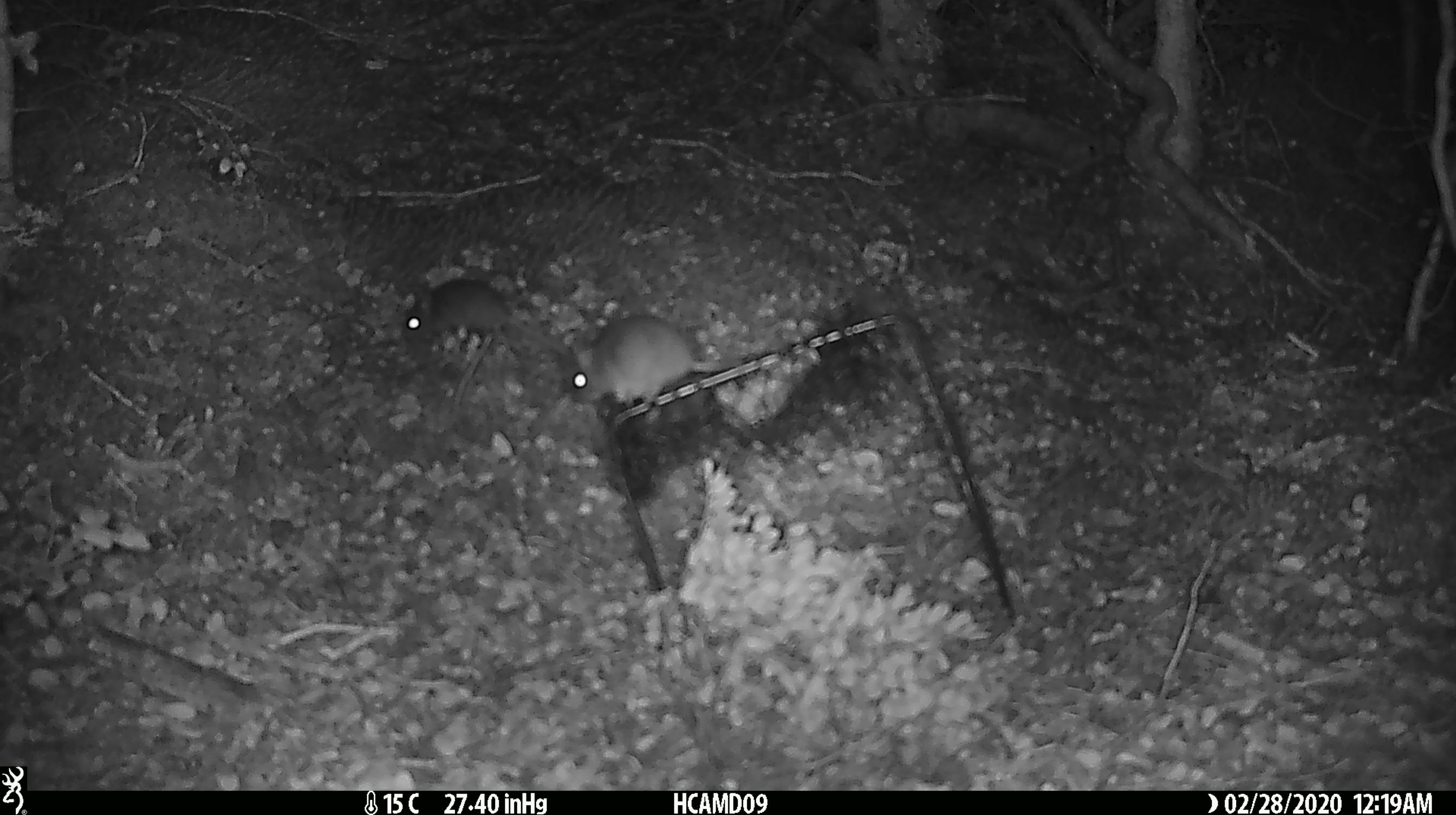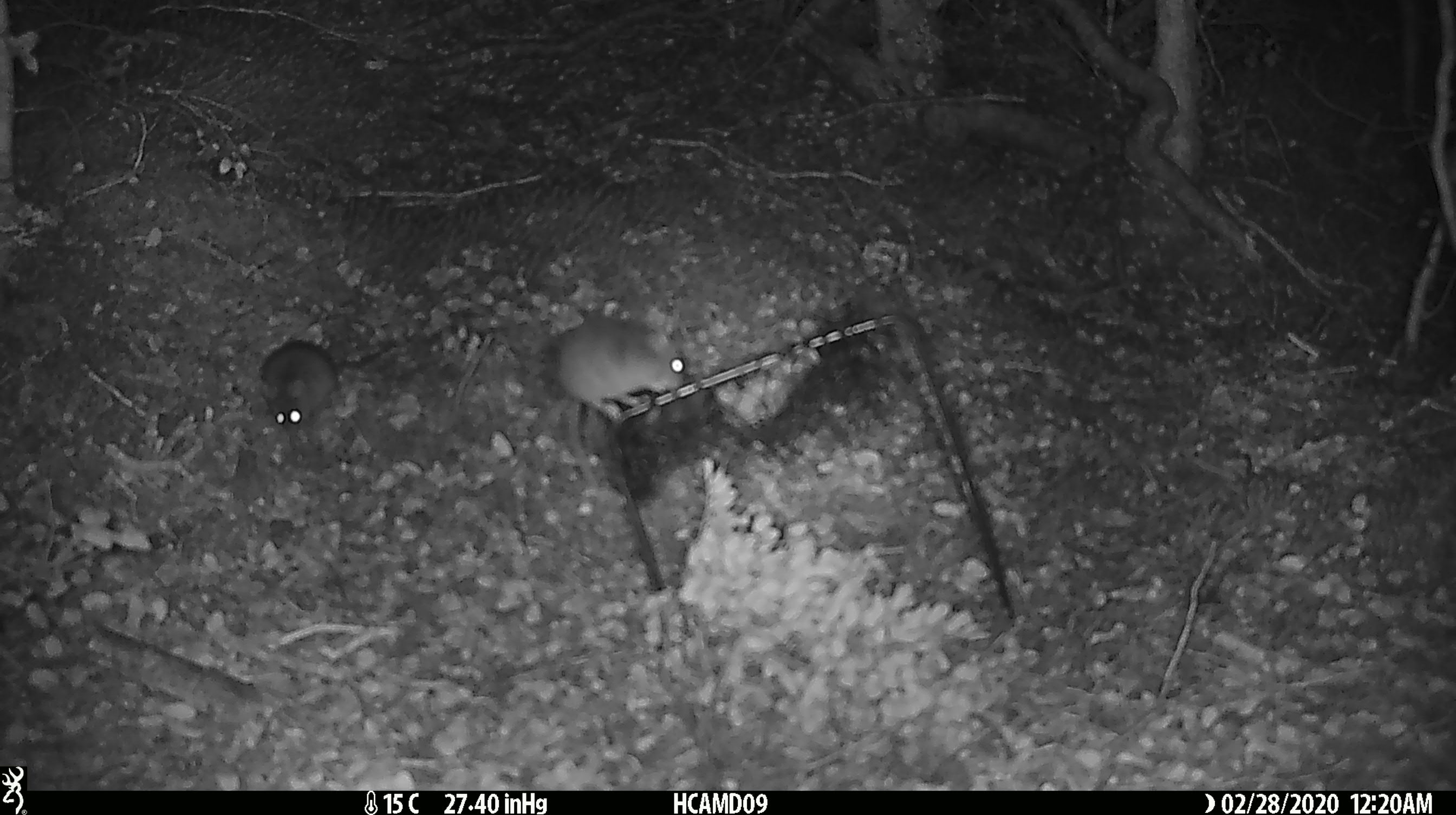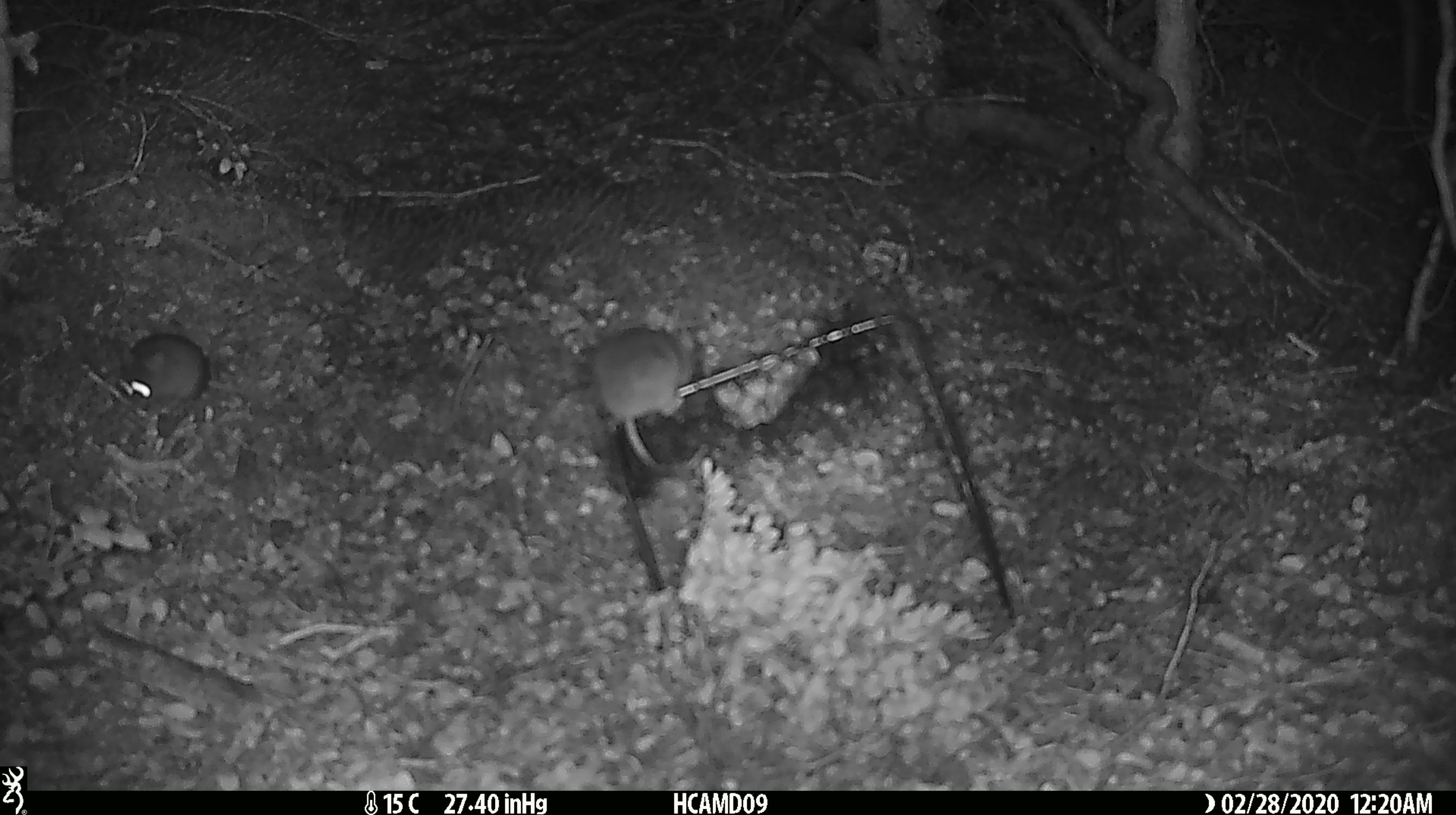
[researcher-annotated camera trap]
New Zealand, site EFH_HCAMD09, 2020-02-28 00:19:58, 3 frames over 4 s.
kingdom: Animalia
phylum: Chordata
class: Mammalia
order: Rodentia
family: Muridae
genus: Mus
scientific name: Mus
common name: mouse